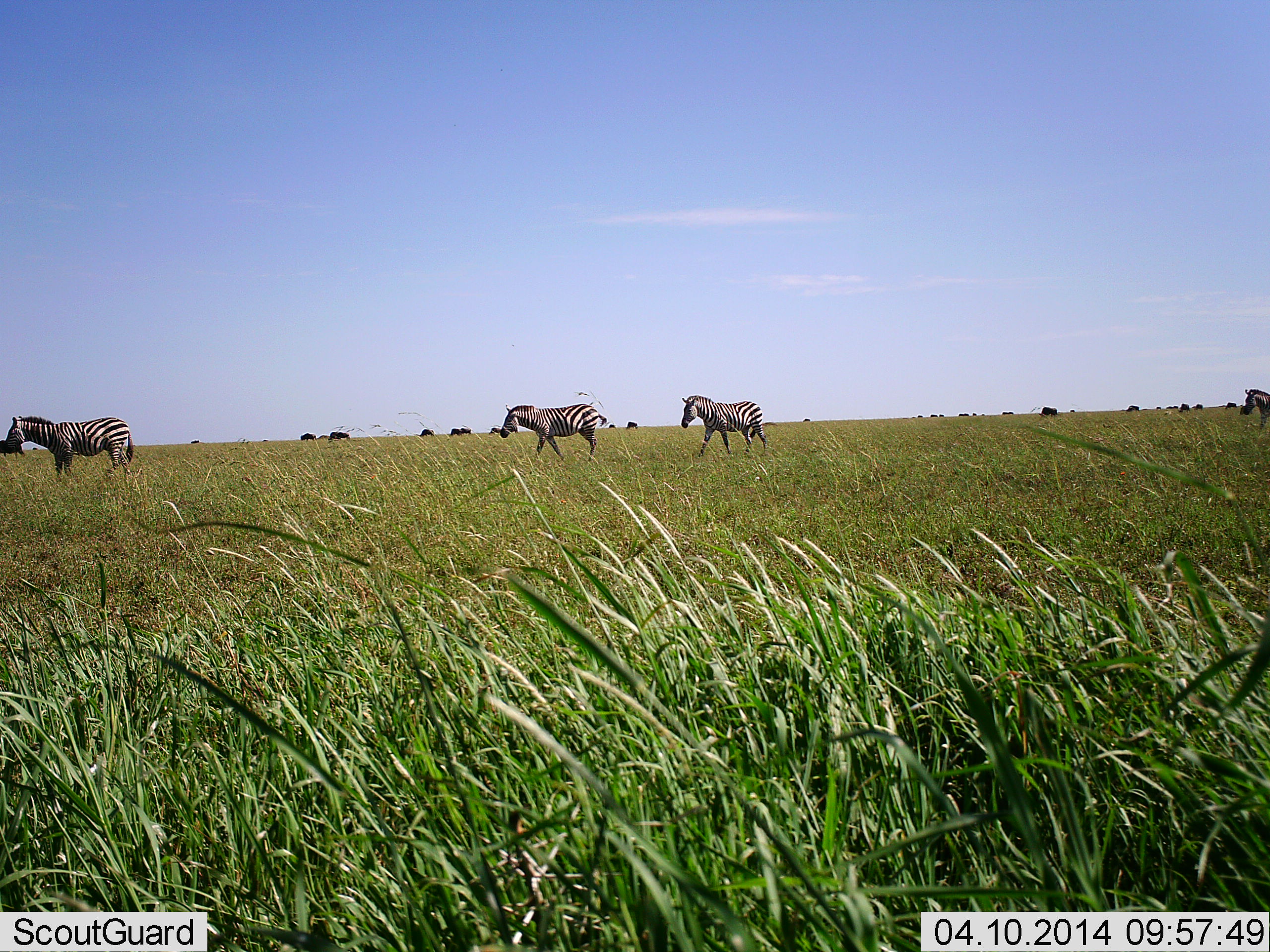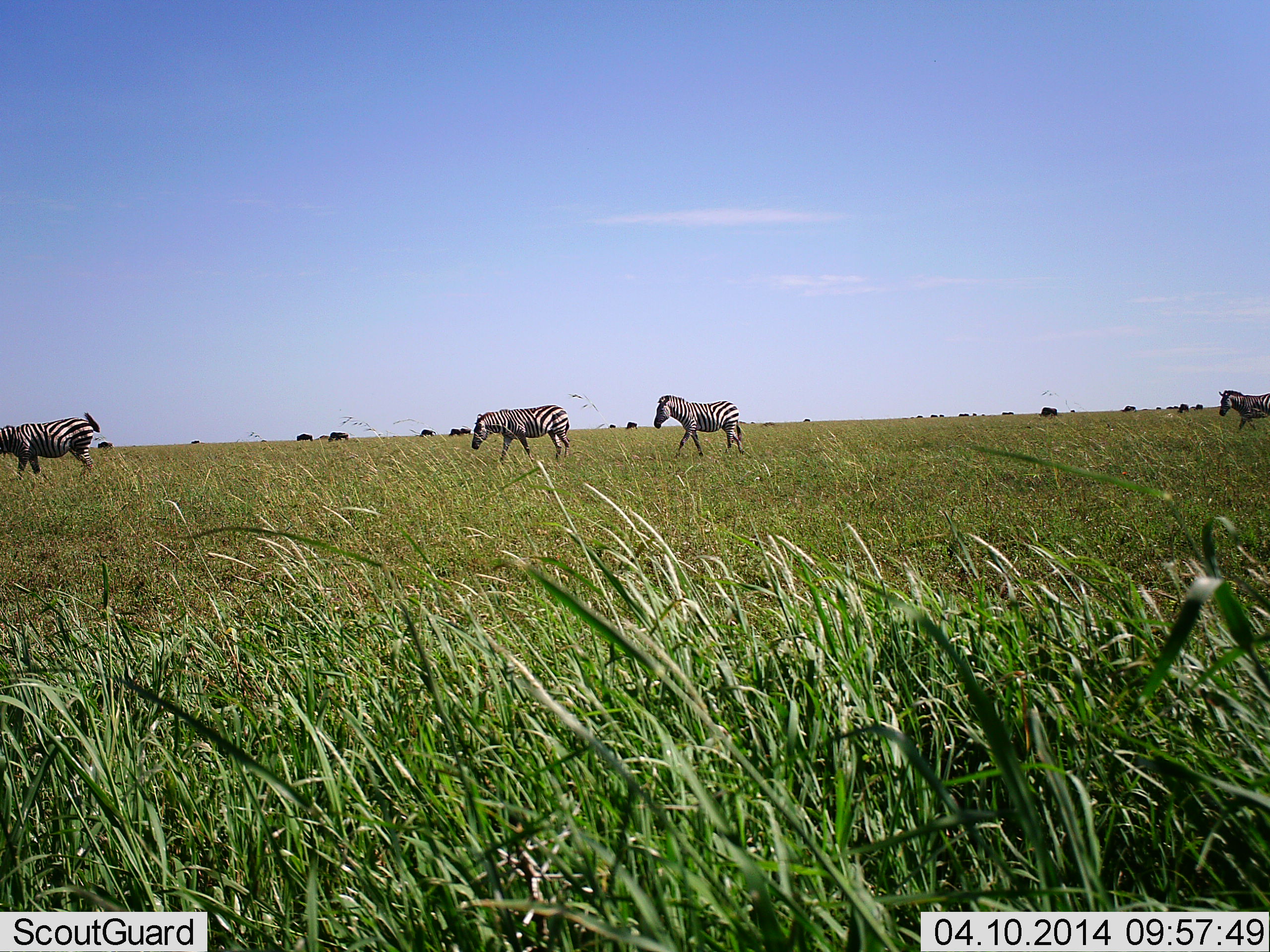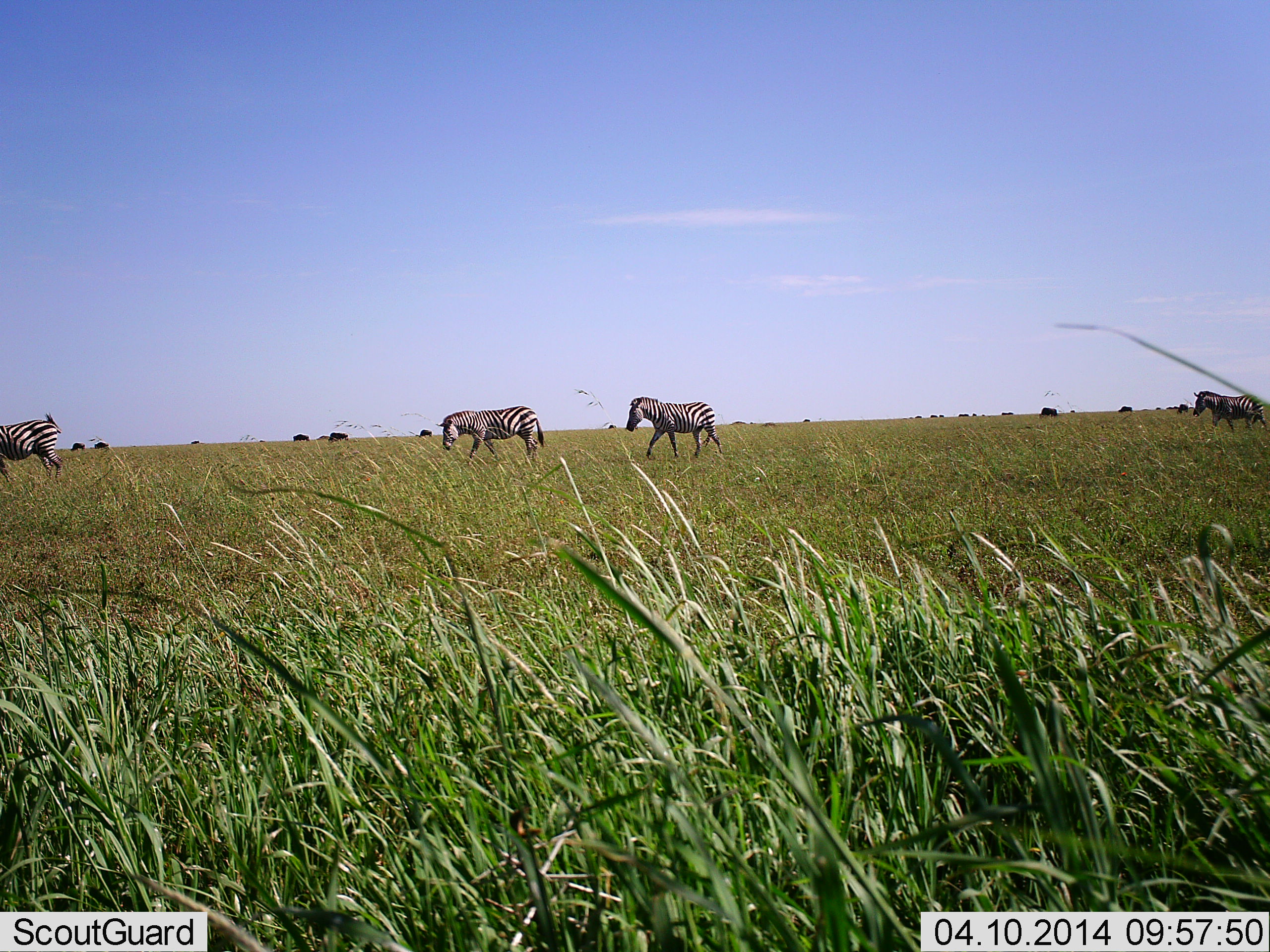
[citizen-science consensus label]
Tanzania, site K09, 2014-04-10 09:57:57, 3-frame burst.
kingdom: Animalia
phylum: Chordata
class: Mammalia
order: Perissodactyla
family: Equidae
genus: Equus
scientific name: Equus quagga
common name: plains zebra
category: zebra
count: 4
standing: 0%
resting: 0%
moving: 100%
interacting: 0%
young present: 0%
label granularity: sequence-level